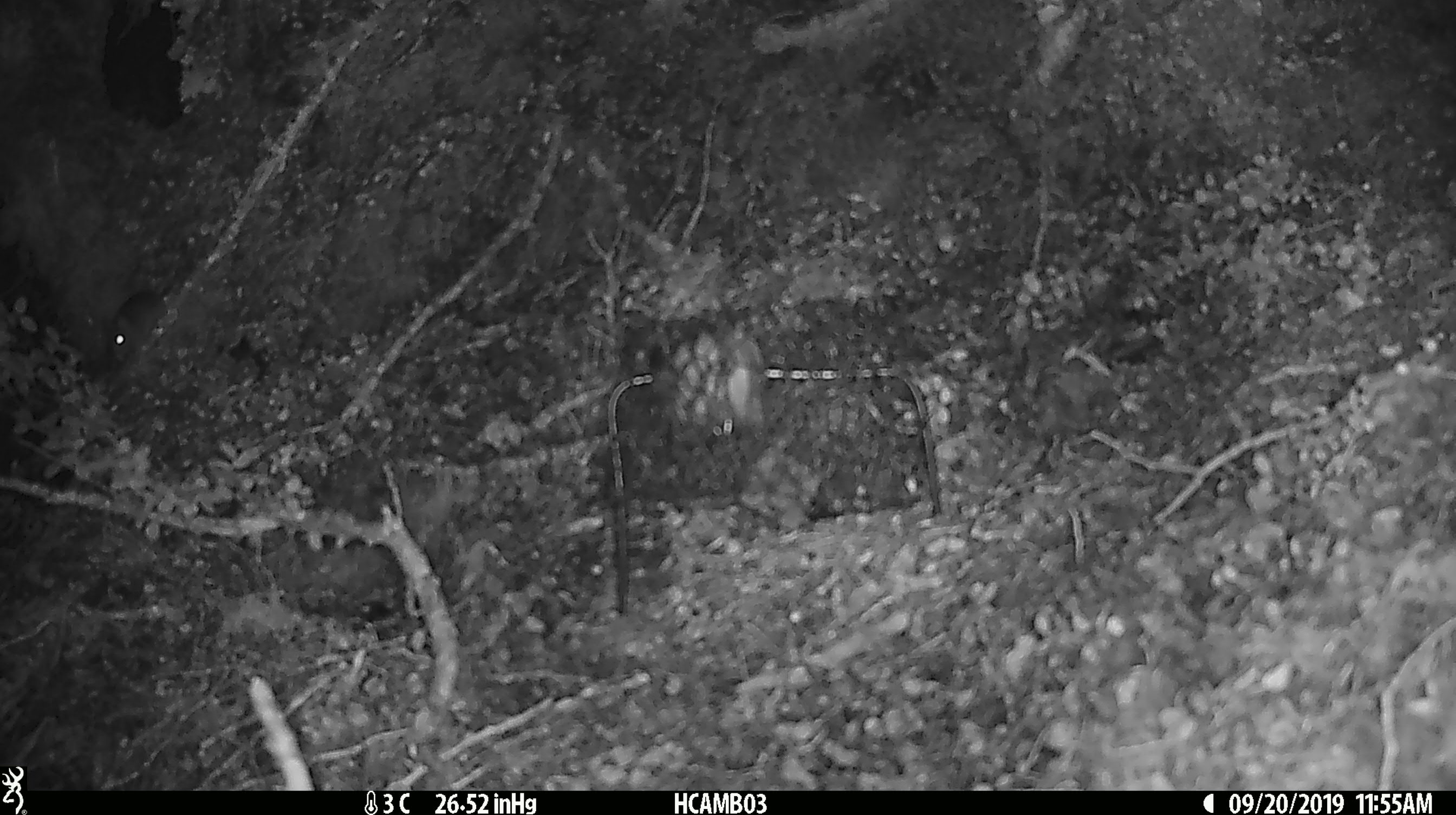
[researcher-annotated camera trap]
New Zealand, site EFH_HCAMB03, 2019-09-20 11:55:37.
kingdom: Animalia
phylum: Chordata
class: Mammalia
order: Rodentia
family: Muridae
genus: Mus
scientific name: Mus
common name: mouse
Mouse (Mus).